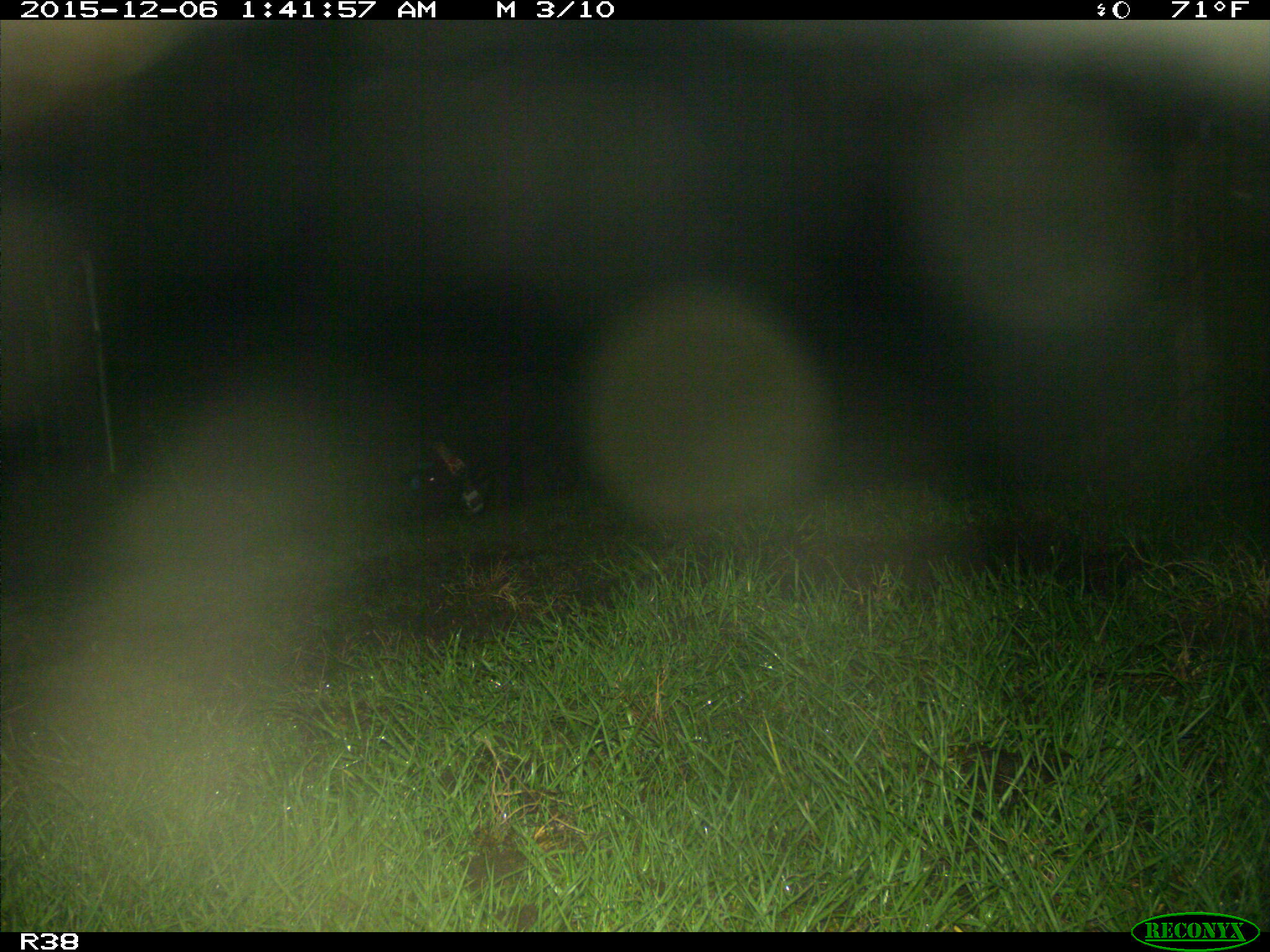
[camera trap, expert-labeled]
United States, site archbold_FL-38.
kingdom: Animalia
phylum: Chordata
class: Mammalia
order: Artiodactyla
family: Suidae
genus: Sus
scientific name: Sus scrofa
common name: wild boar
Sus scrofa (wild boar).